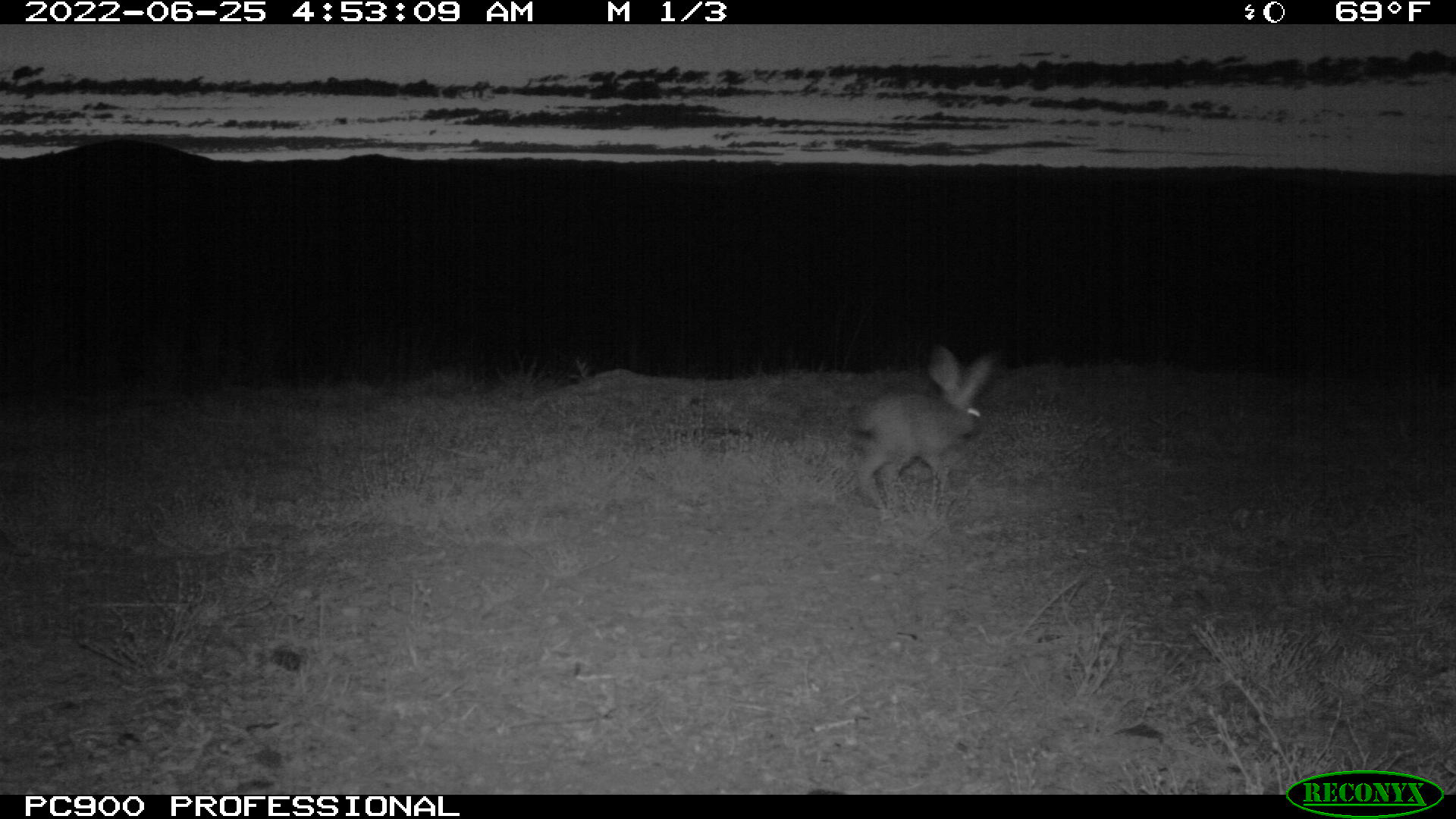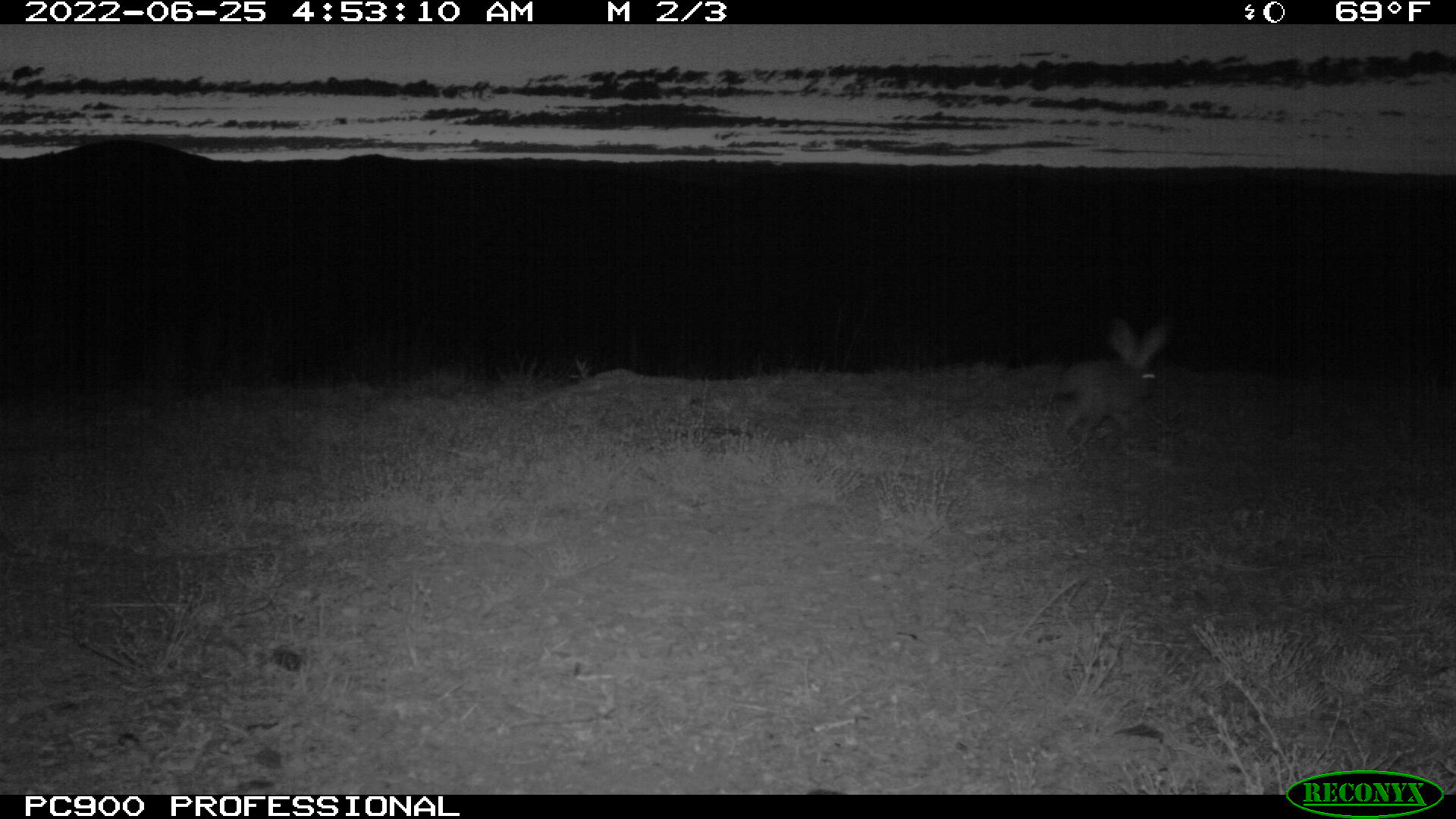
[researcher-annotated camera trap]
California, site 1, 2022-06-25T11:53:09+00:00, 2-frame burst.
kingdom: Animalia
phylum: Chordata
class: Mammalia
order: Lagomorpha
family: Leporidae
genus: Lepus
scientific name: Lepus californicus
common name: black-tailed jackrabbit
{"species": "black-tailed jackrabbit (Lepus californicus)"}